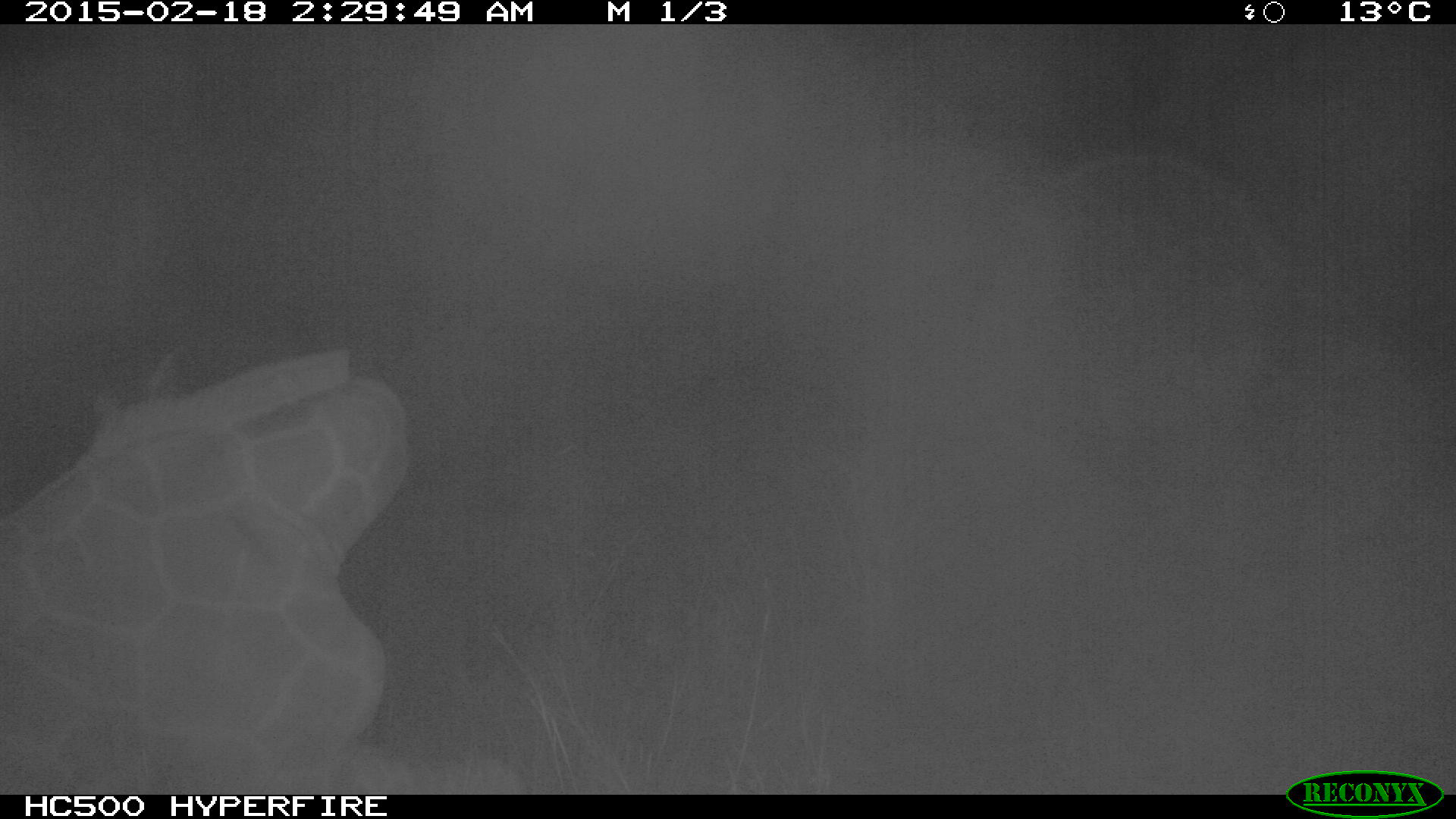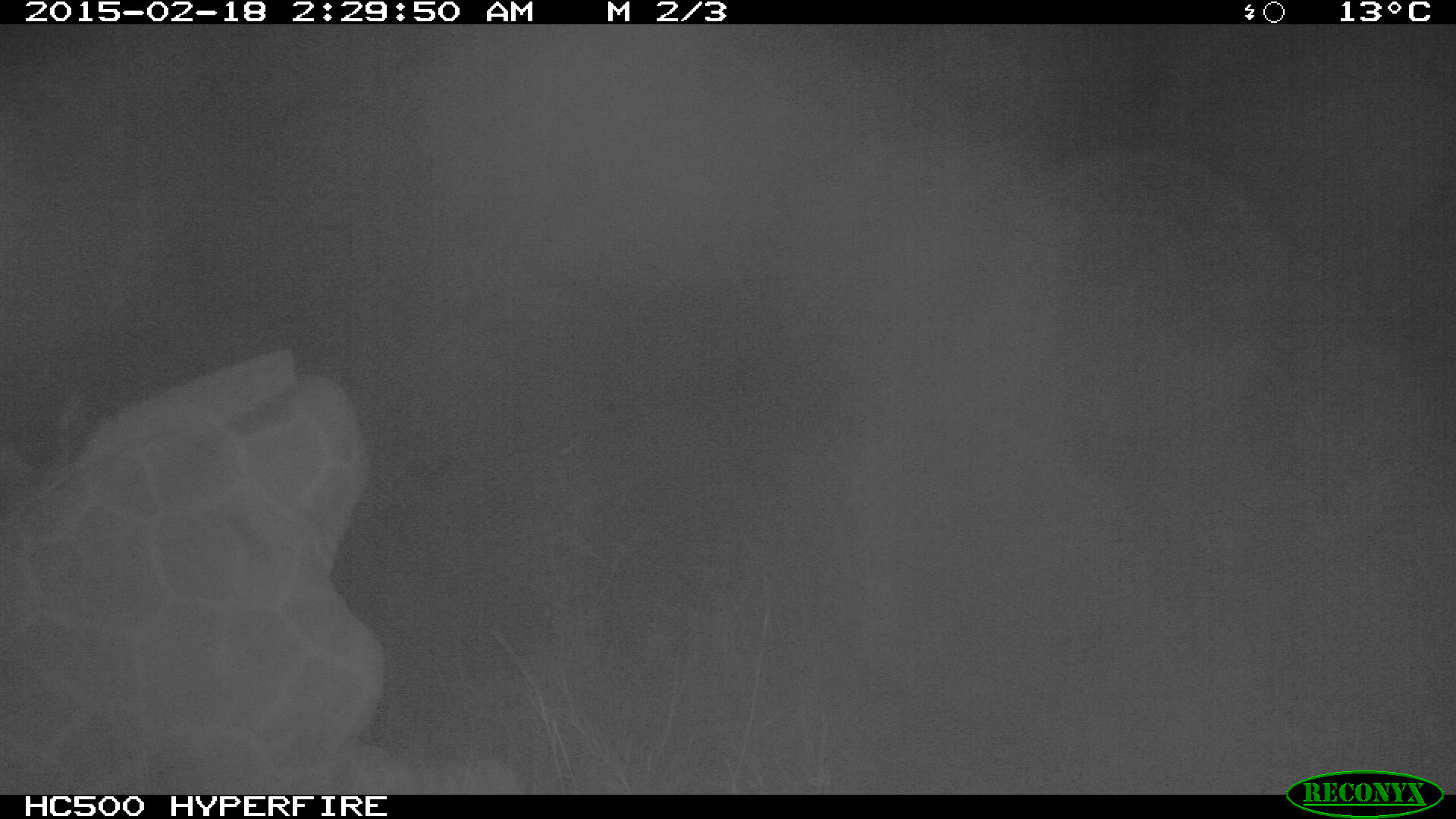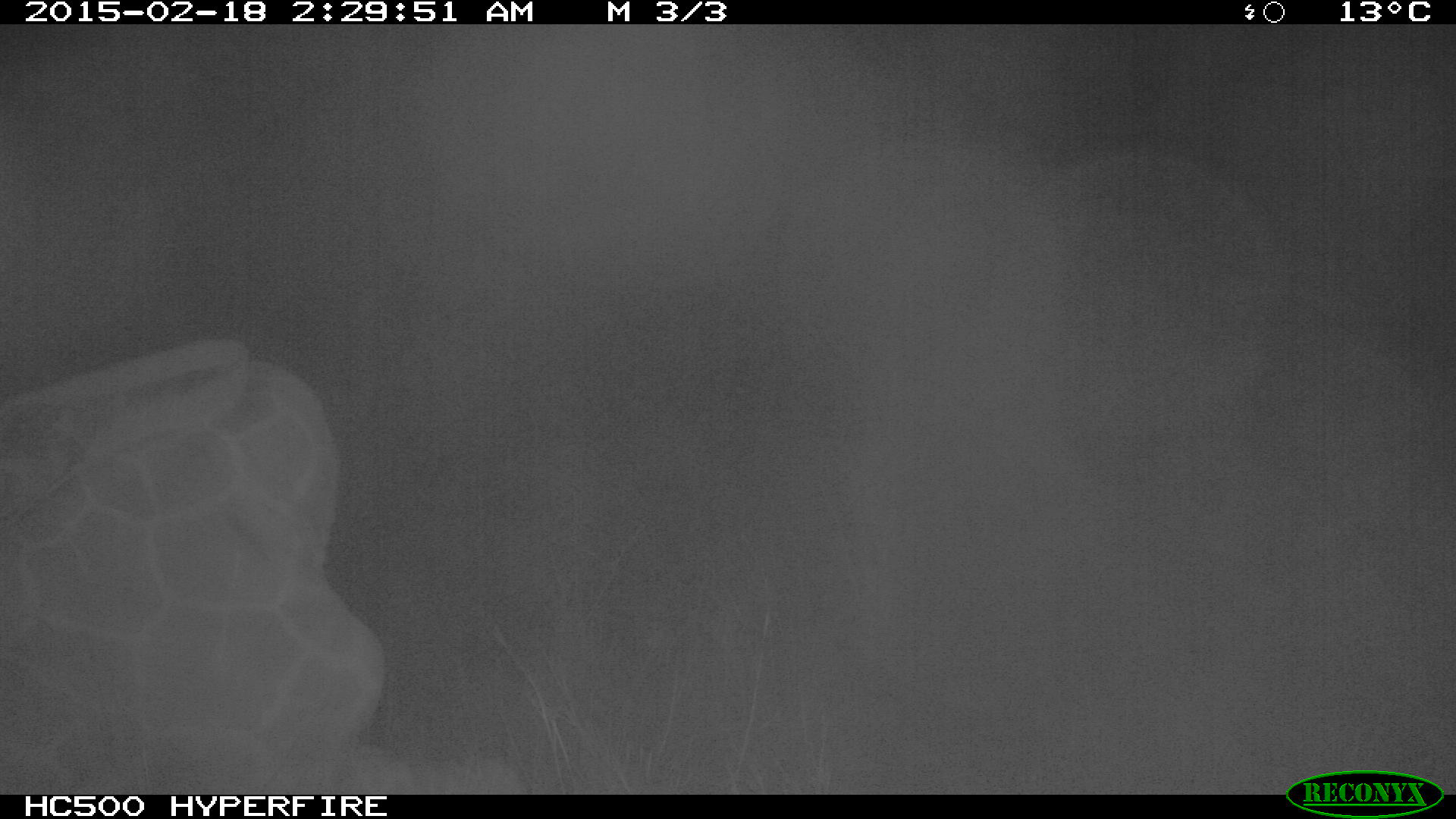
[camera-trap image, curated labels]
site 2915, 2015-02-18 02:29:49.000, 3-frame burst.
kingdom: Animalia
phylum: Chordata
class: Mammalia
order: Artiodactyla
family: Giraffidae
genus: Giraffa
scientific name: Giraffa camelopardalis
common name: giraffe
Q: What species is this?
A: Giraffa camelopardalis (giraffe).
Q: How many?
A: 1.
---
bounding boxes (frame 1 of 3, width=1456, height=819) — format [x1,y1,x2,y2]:
giraffa camelopardalis: [1,347,522,795]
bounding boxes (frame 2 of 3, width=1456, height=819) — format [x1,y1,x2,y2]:
giraffa camelopardalis: [0,349,524,795]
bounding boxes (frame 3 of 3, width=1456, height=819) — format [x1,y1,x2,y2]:
giraffa camelopardalis: [0,338,411,791]